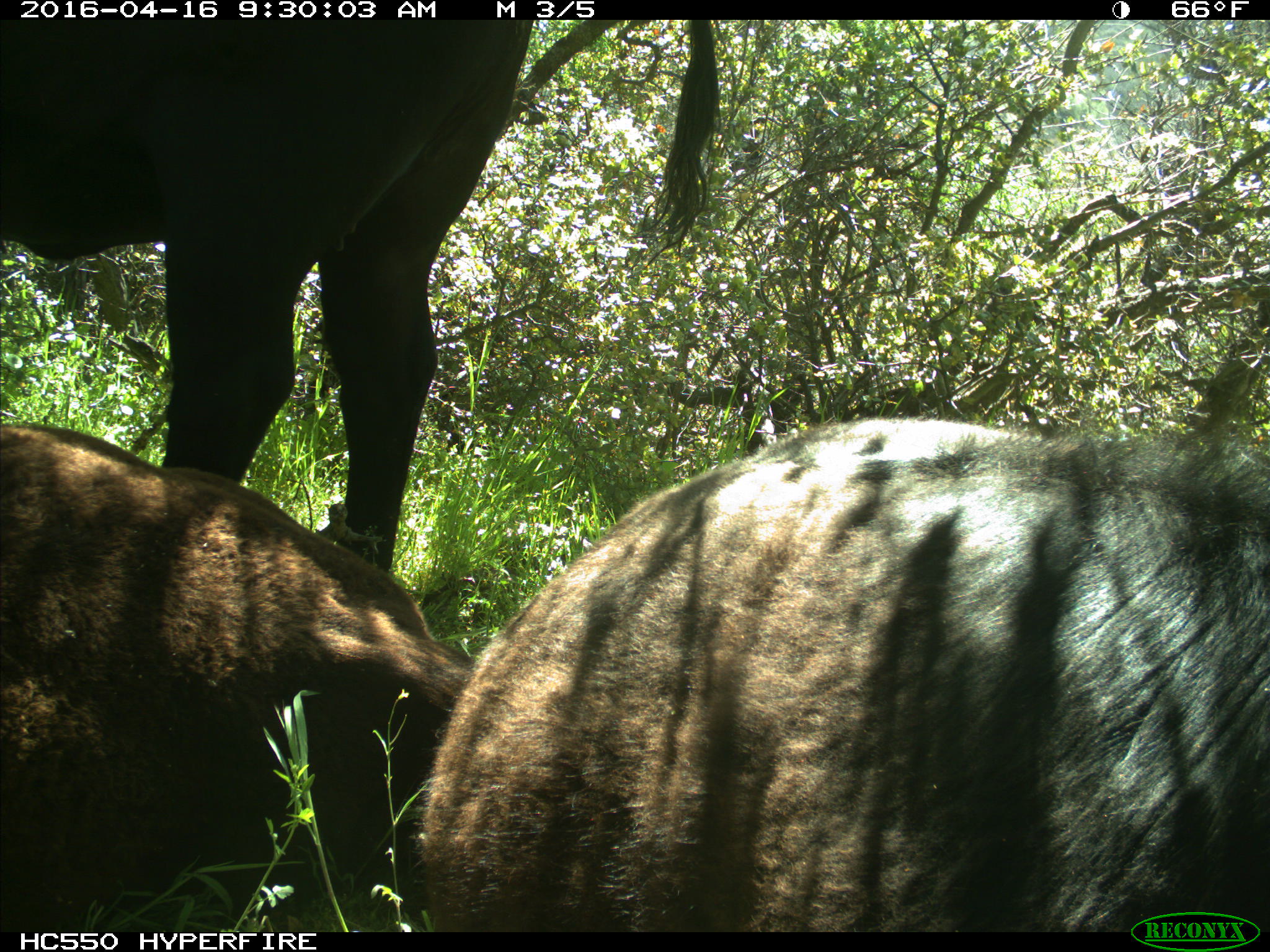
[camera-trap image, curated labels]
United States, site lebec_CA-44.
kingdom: Animalia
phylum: Chordata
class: Mammalia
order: Artiodactyla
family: Bovidae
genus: Bos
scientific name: Bos taurus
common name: domestic cow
Bos taurus (domestic cow).